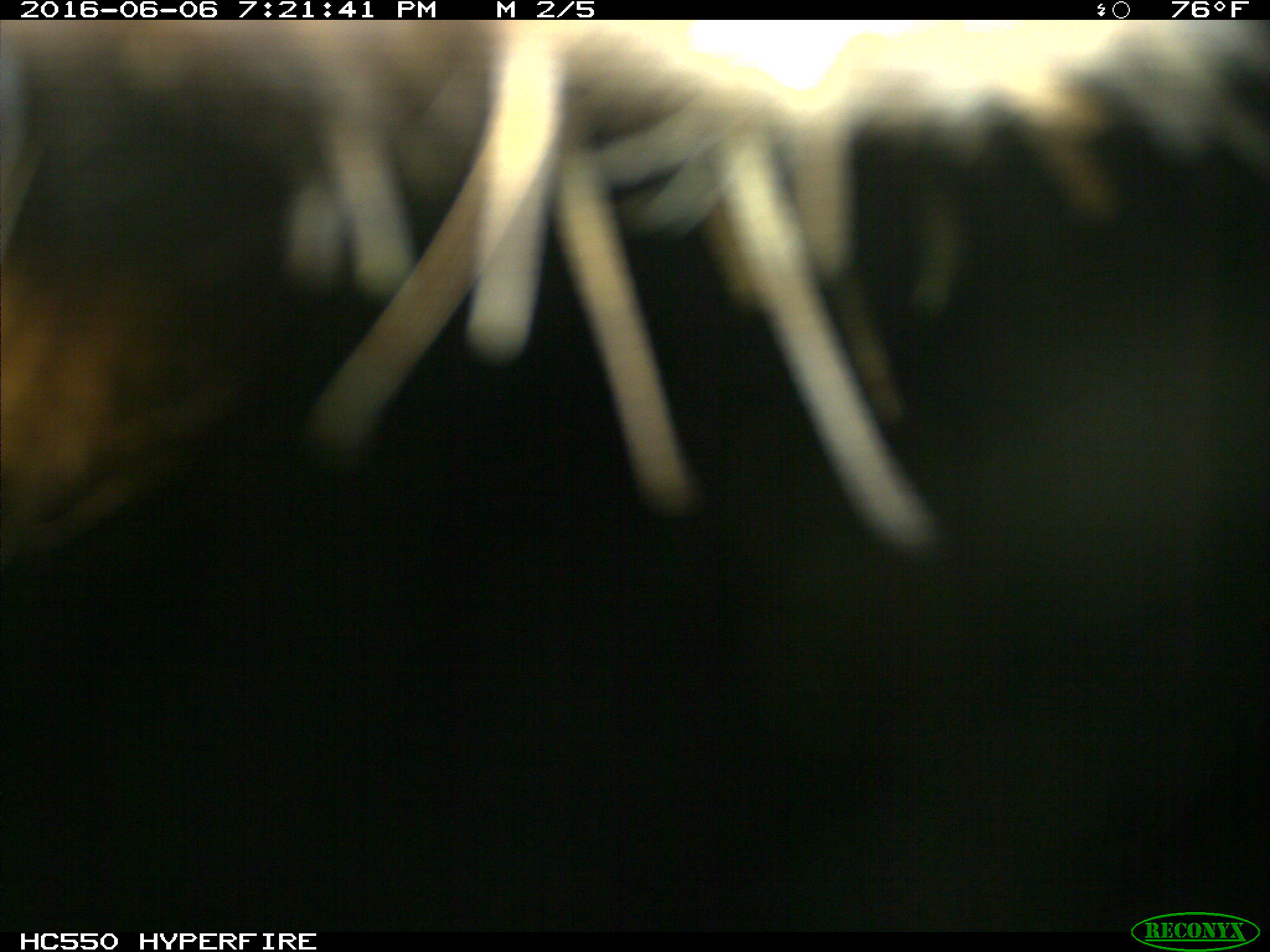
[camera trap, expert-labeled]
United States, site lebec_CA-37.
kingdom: Animalia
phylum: Chordata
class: Mammalia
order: Artiodactyla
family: Bovidae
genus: Bos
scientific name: Bos taurus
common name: domestic cow